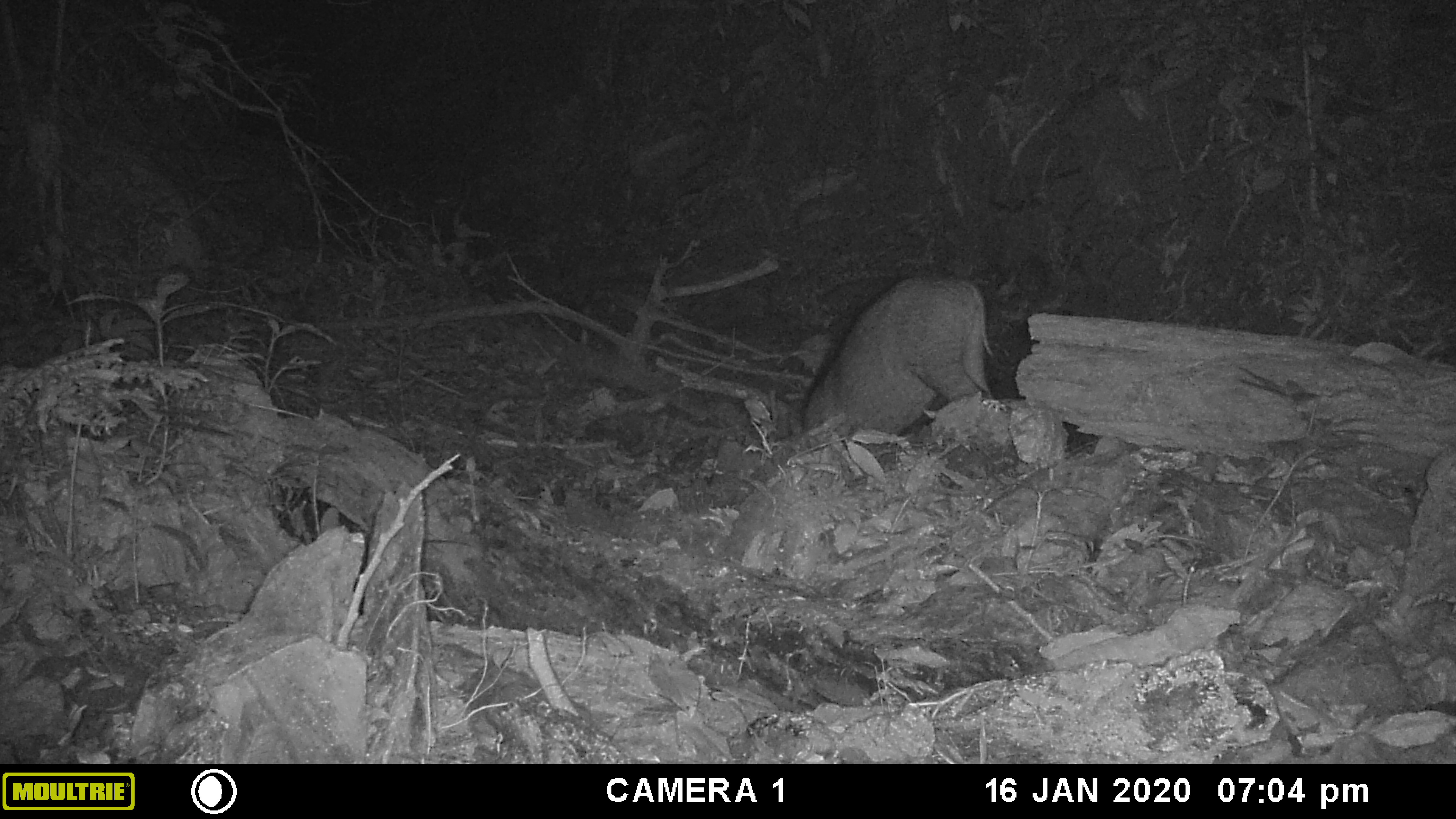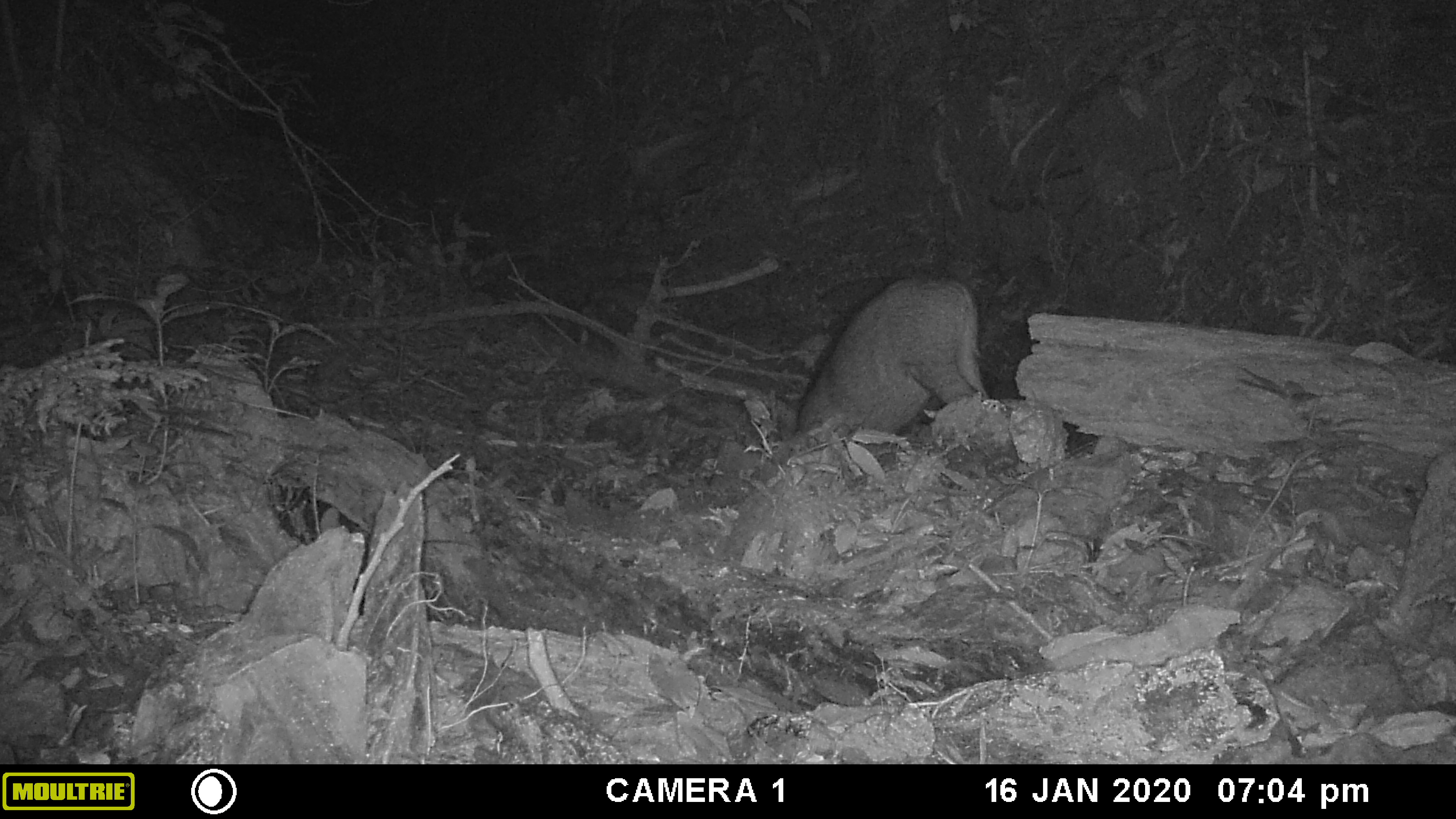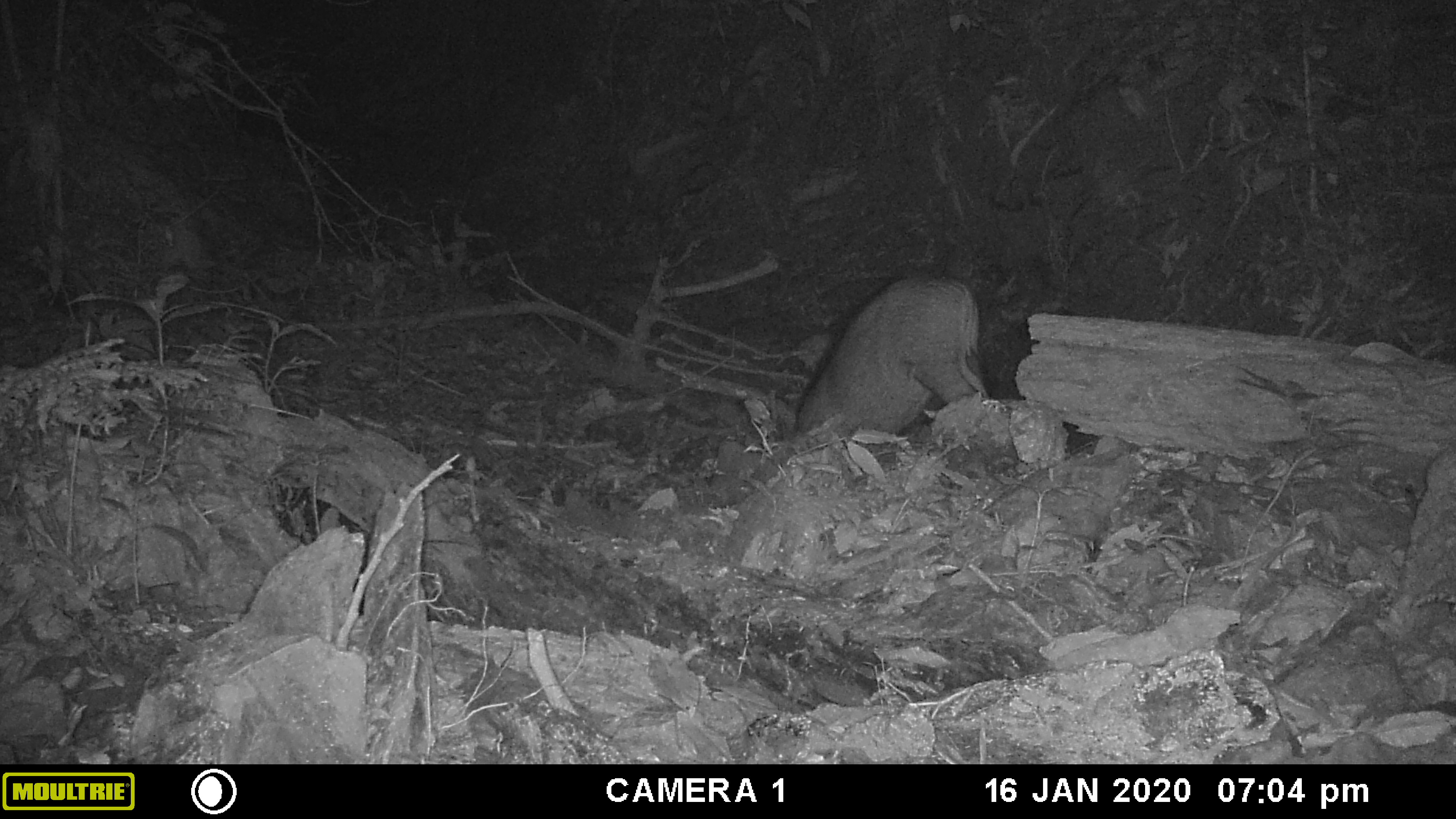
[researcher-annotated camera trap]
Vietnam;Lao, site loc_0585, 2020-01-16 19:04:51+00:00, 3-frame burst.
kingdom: Animalia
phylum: Chordata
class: Mammalia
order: Artiodactyla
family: Suidae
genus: Sus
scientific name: Sus scrofa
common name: eurasian wild pig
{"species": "eurasian wild pig (Sus scrofa)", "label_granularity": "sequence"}